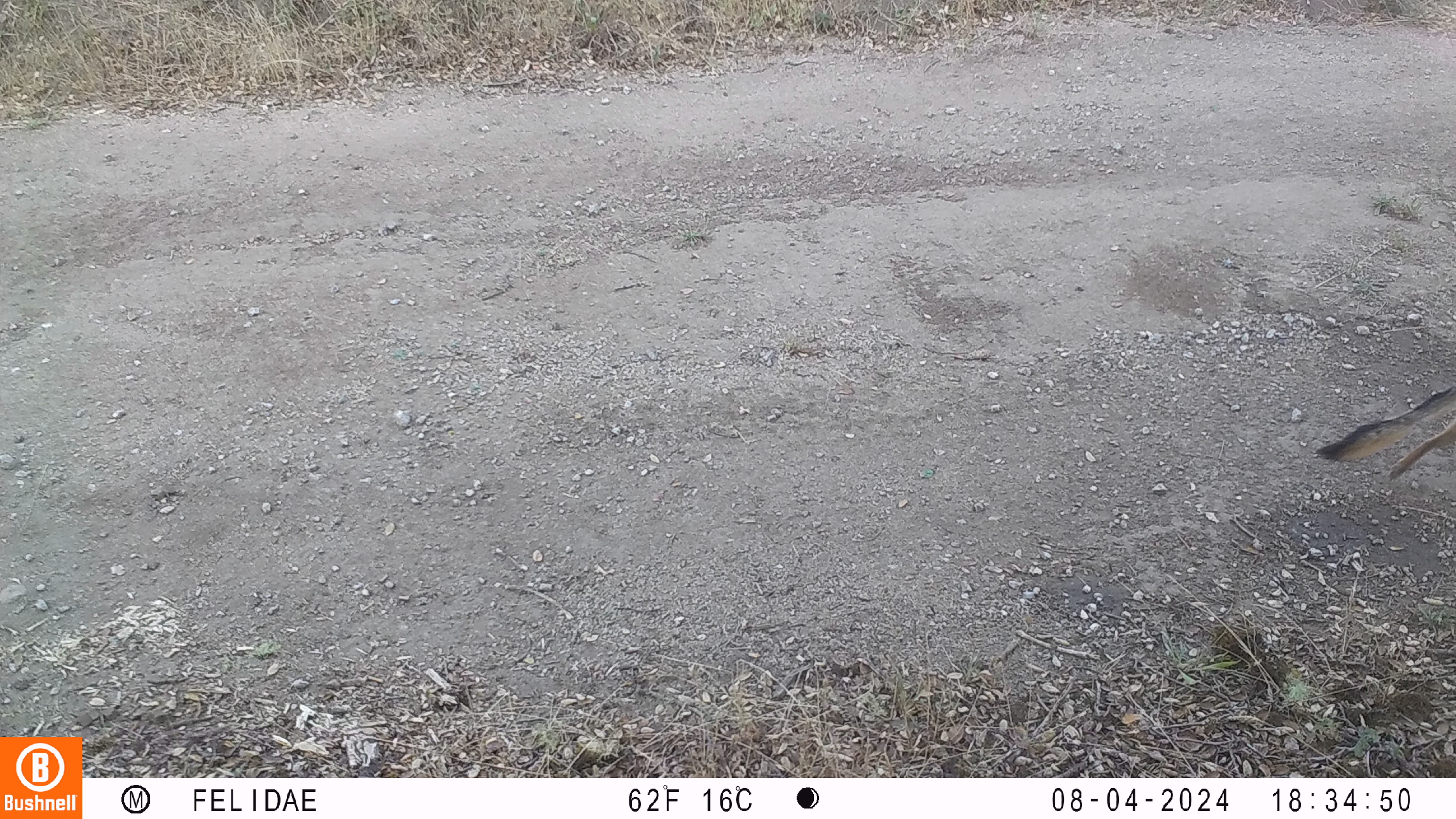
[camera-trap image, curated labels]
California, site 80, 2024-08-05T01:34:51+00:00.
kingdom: Animalia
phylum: Chordata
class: Mammalia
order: Carnivora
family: Canidae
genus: Urocyon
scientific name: Urocyon cinereoargenteus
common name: gray fox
Gray fox (Urocyon cinereoargenteus).